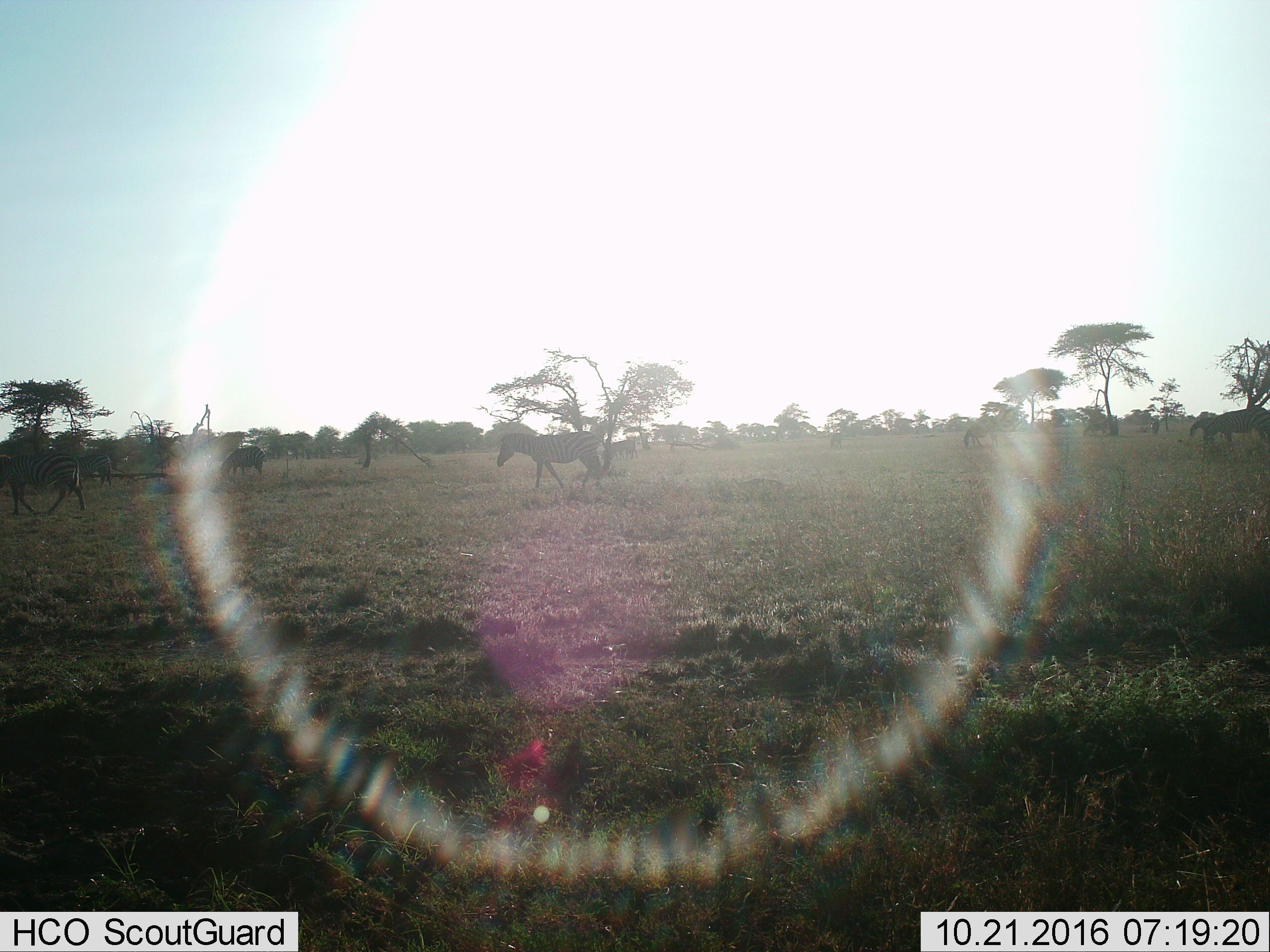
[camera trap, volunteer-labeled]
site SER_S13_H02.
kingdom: Animalia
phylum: Chordata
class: Mammalia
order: Perissodactyla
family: Equidae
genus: Equus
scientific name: Equus quagga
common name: plains zebra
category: zebraplains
Zebraplains (plains zebra) (Equus quagga), count 8. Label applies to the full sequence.